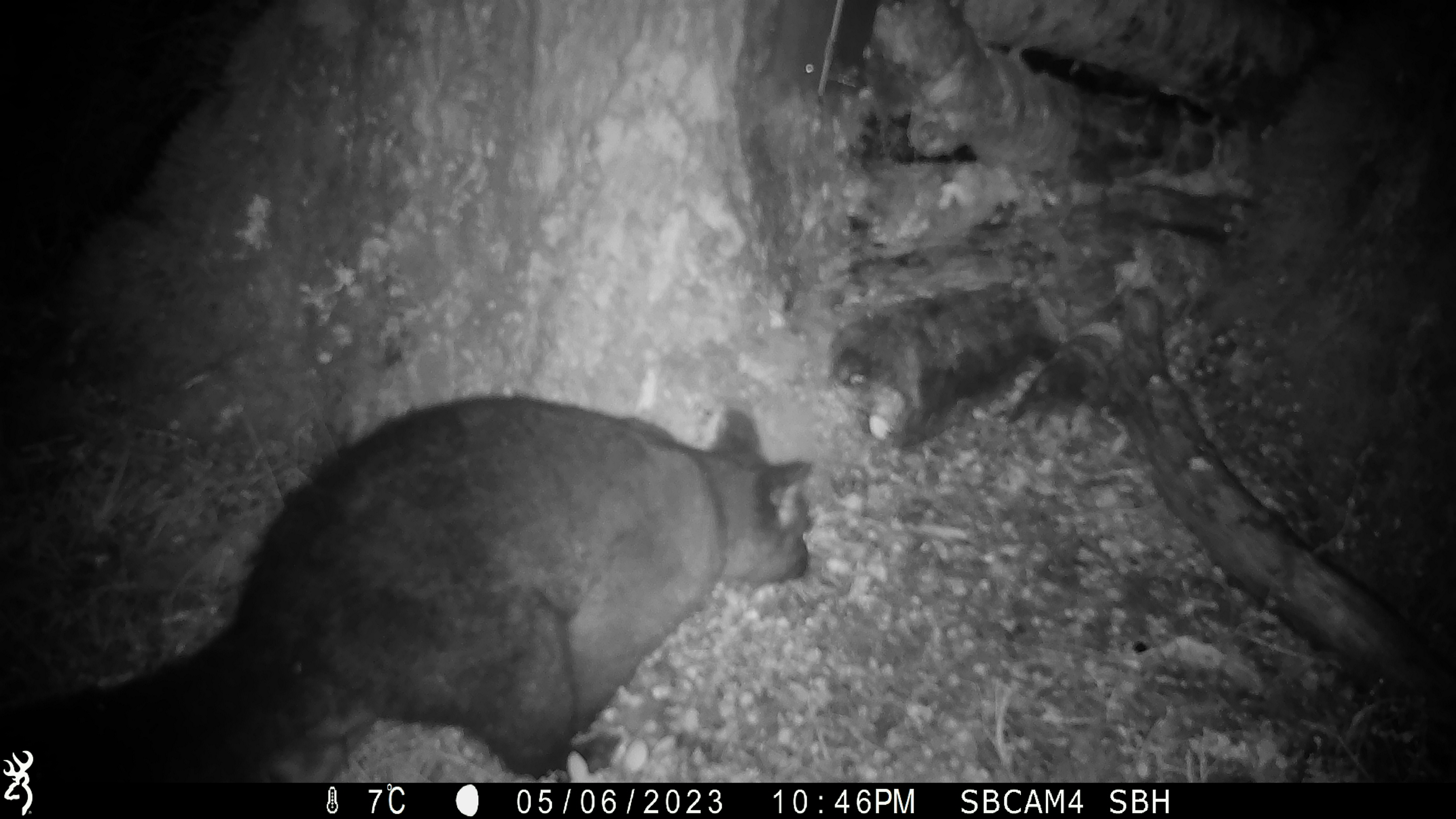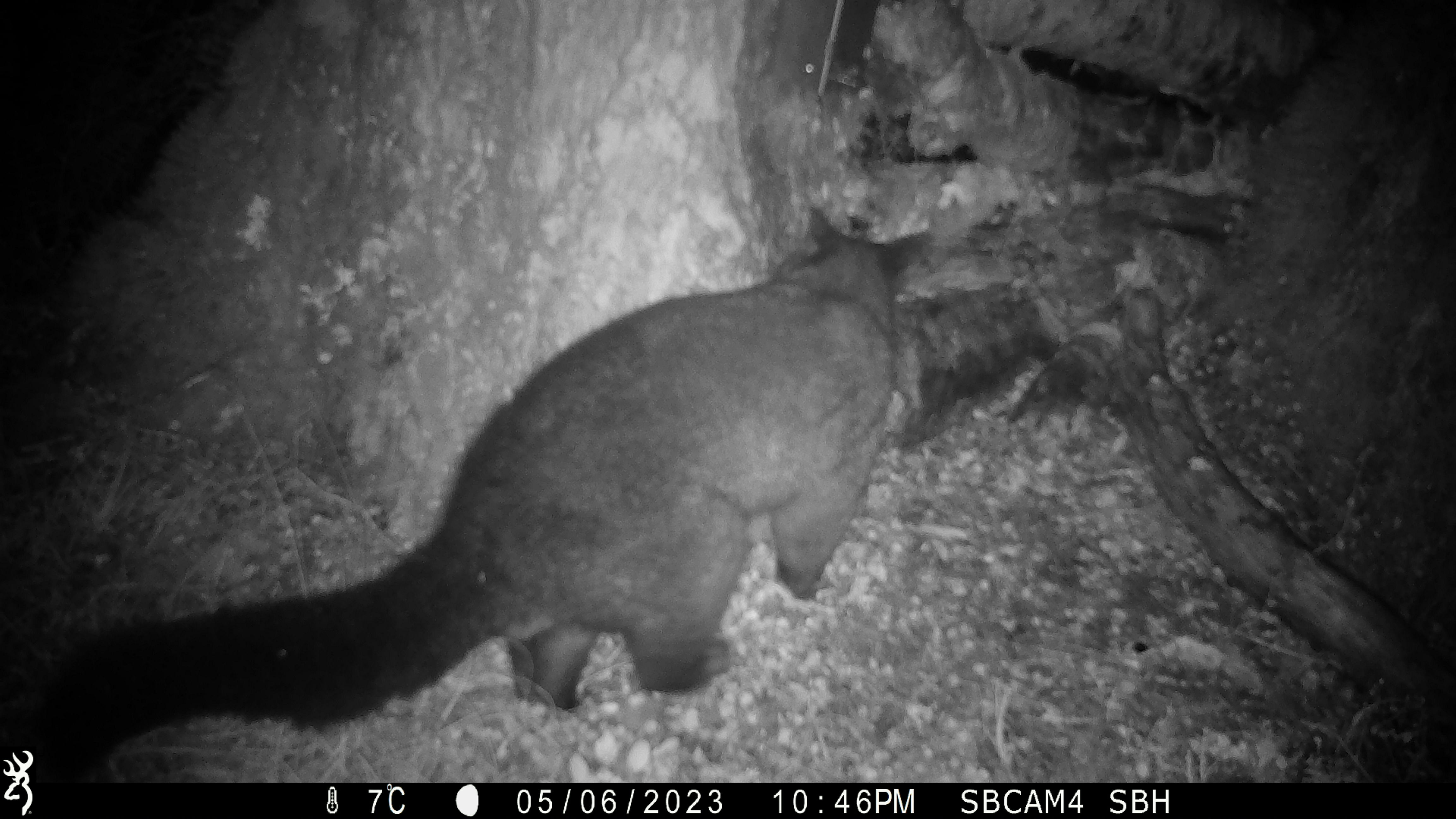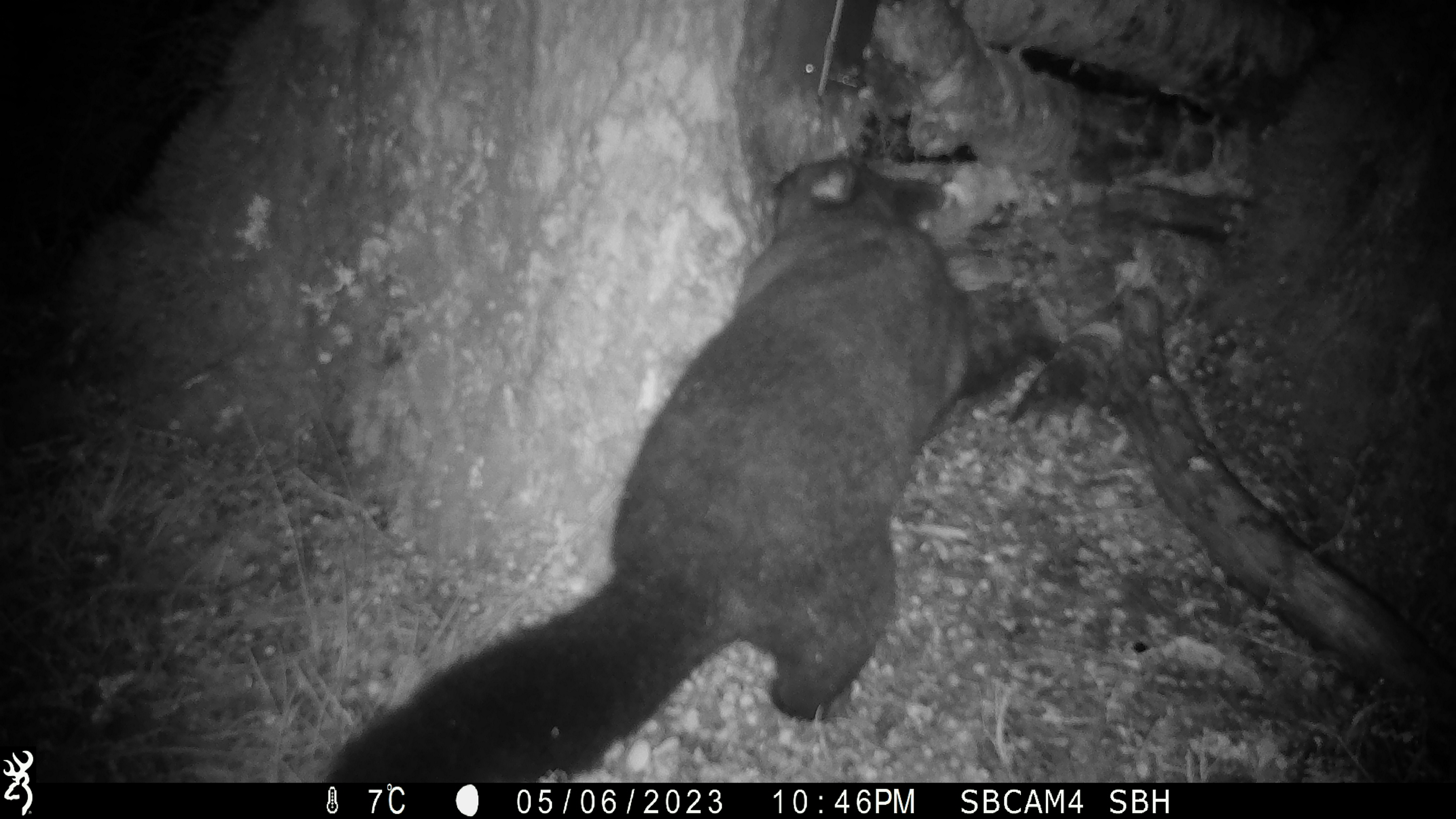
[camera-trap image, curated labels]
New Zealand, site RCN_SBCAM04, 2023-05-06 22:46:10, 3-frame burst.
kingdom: Animalia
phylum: Chordata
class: Mammalia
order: Diprotodontia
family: Phalangeridae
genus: Trichosurus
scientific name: Trichosurus vulpecula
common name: common brushtail possum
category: possum